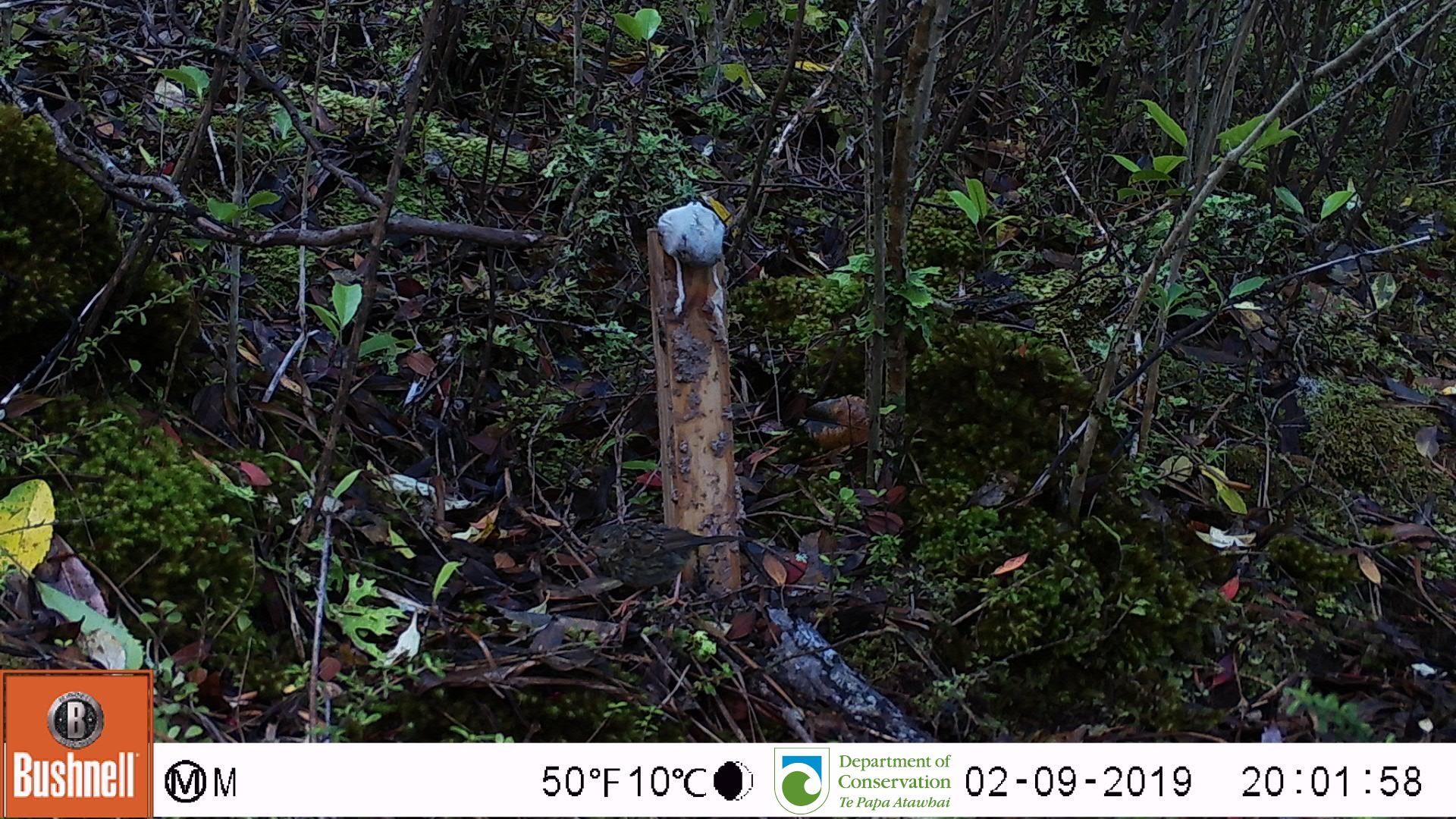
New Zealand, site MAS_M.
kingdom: Animalia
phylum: Chordata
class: Aves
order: Passeriformes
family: Prunellidae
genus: Prunella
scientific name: Prunella modularis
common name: dunnock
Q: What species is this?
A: Dunnock (Prunella modularis).